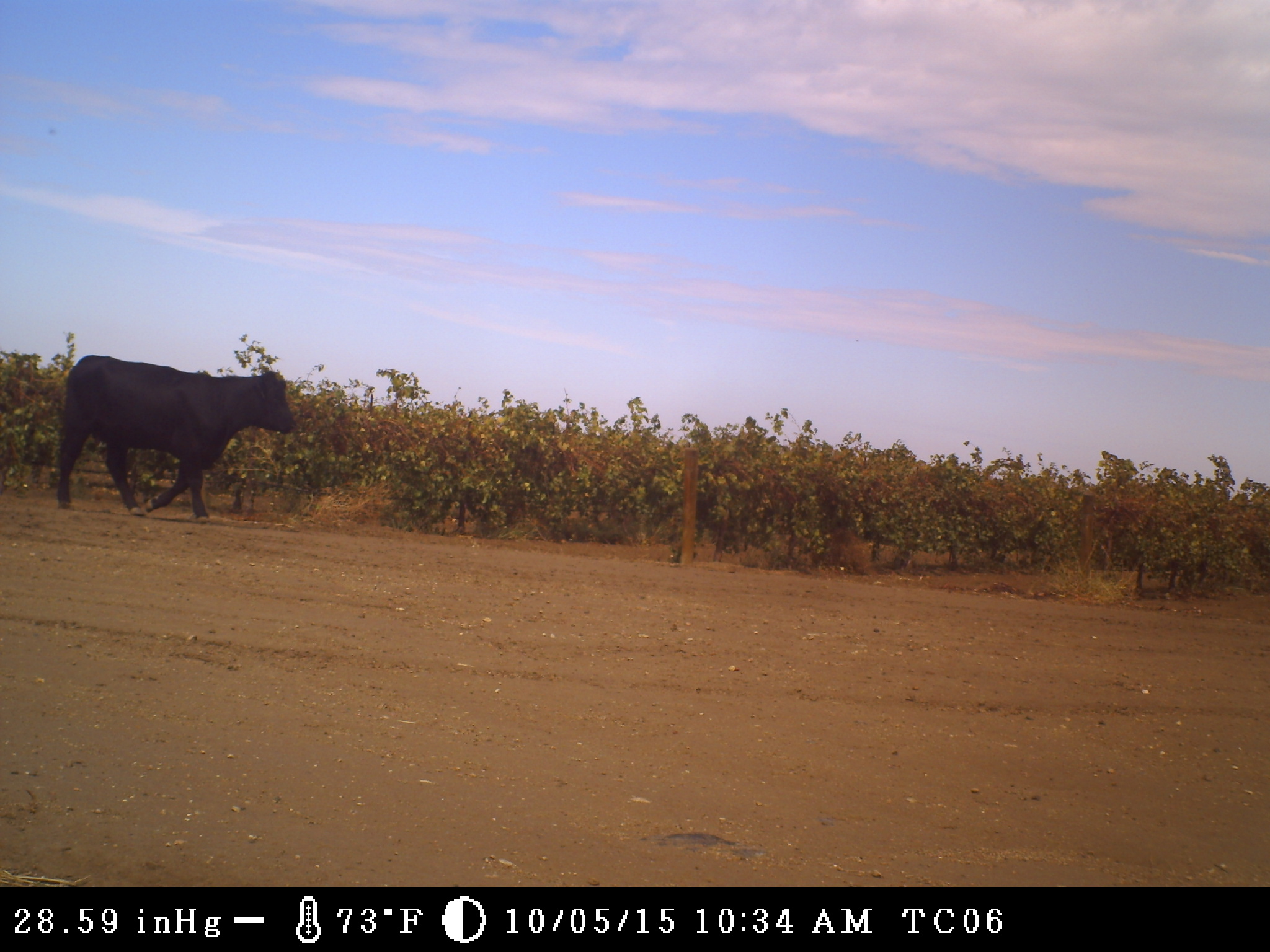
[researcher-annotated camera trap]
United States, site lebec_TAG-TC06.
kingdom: Animalia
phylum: Chordata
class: Mammalia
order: Artiodactyla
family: Bovidae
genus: Bos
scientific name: Bos taurus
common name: domestic cow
Bos taurus (domestic cow).